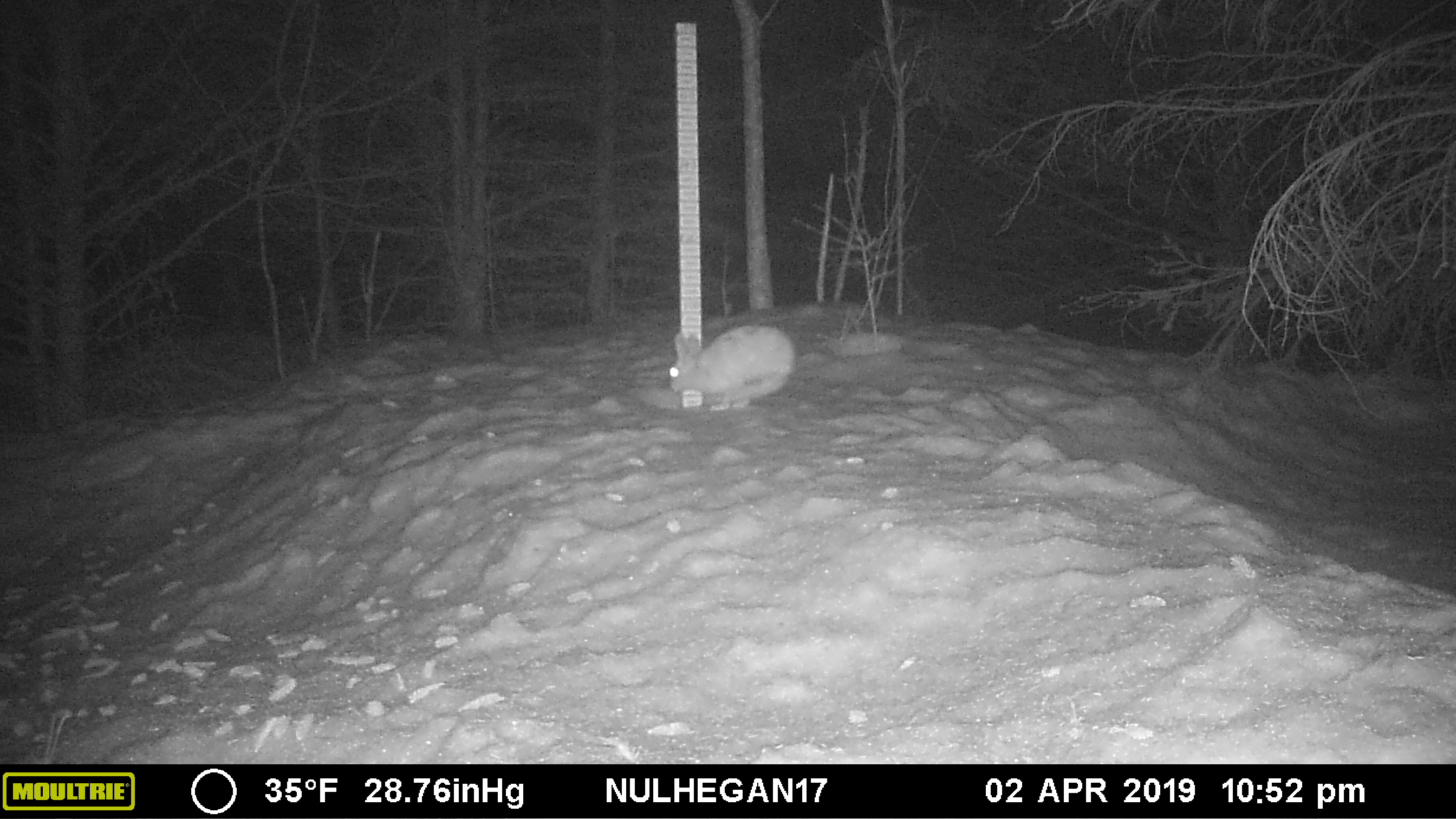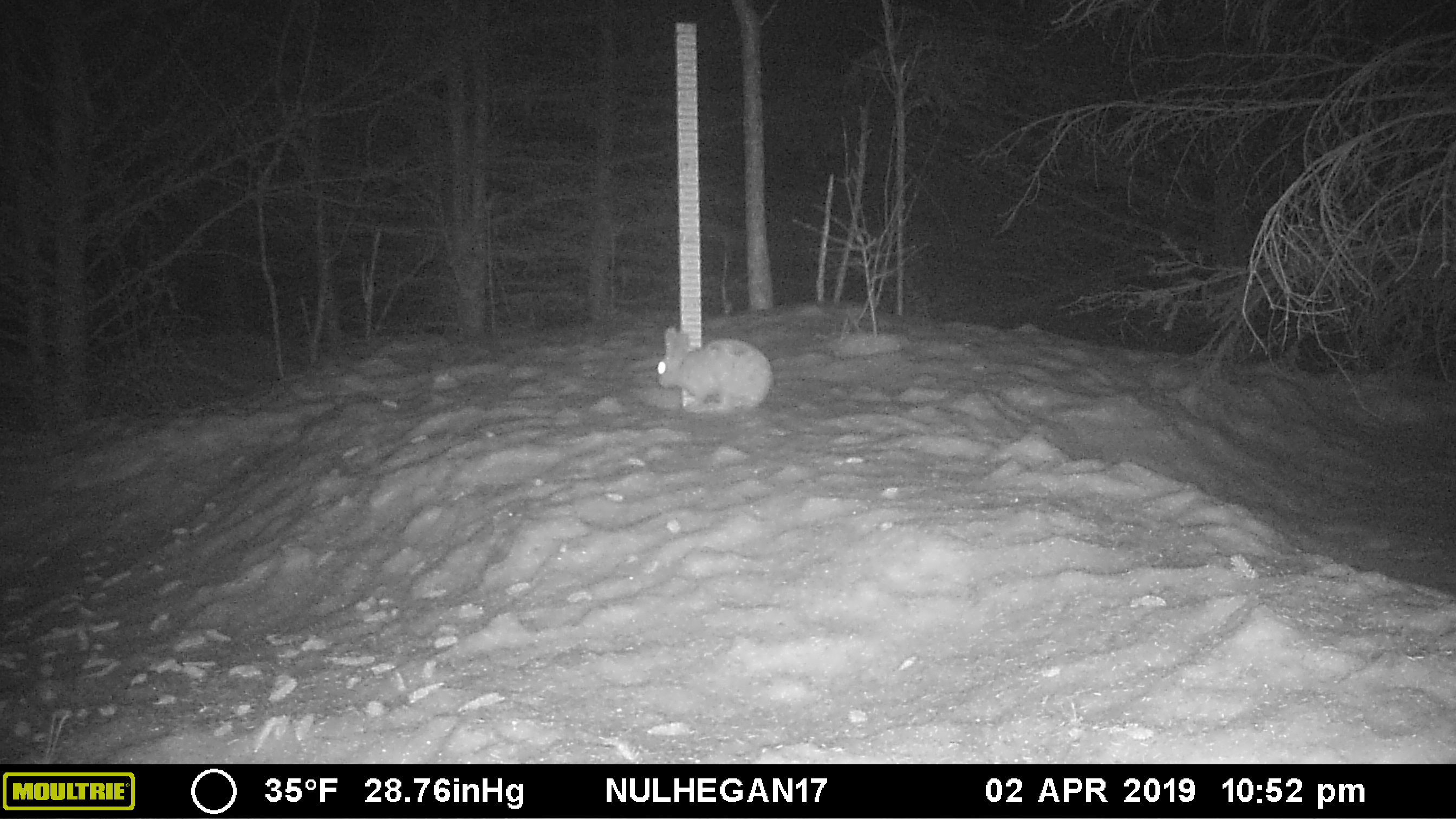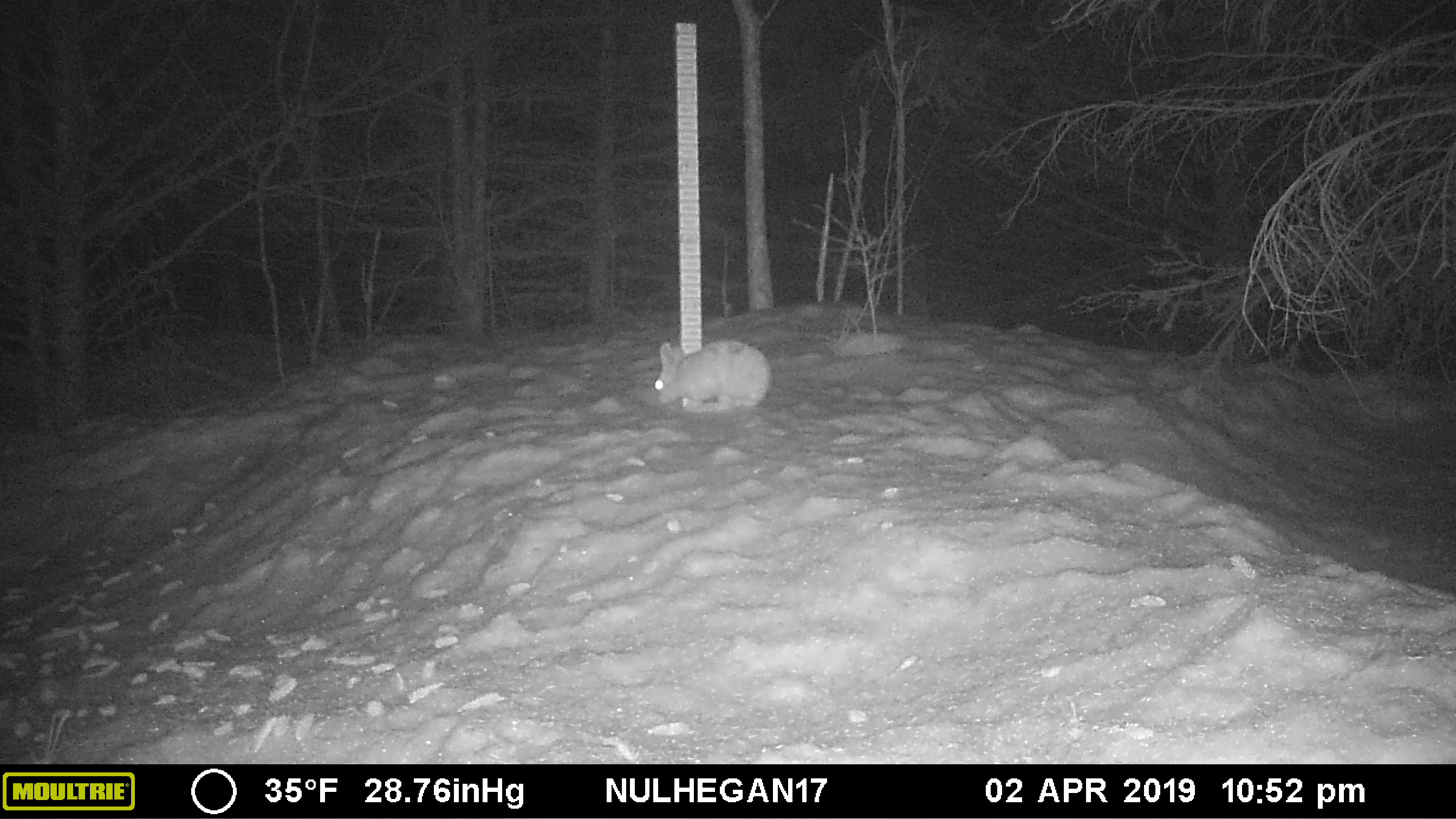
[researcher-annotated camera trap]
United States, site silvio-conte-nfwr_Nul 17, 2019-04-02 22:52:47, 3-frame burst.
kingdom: Animalia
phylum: Chordata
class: Mammalia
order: Lagomorpha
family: Leporidae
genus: Lepus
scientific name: Lepus americanus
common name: snowshoe hare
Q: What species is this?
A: Snowshoe hare (Lepus americanus).